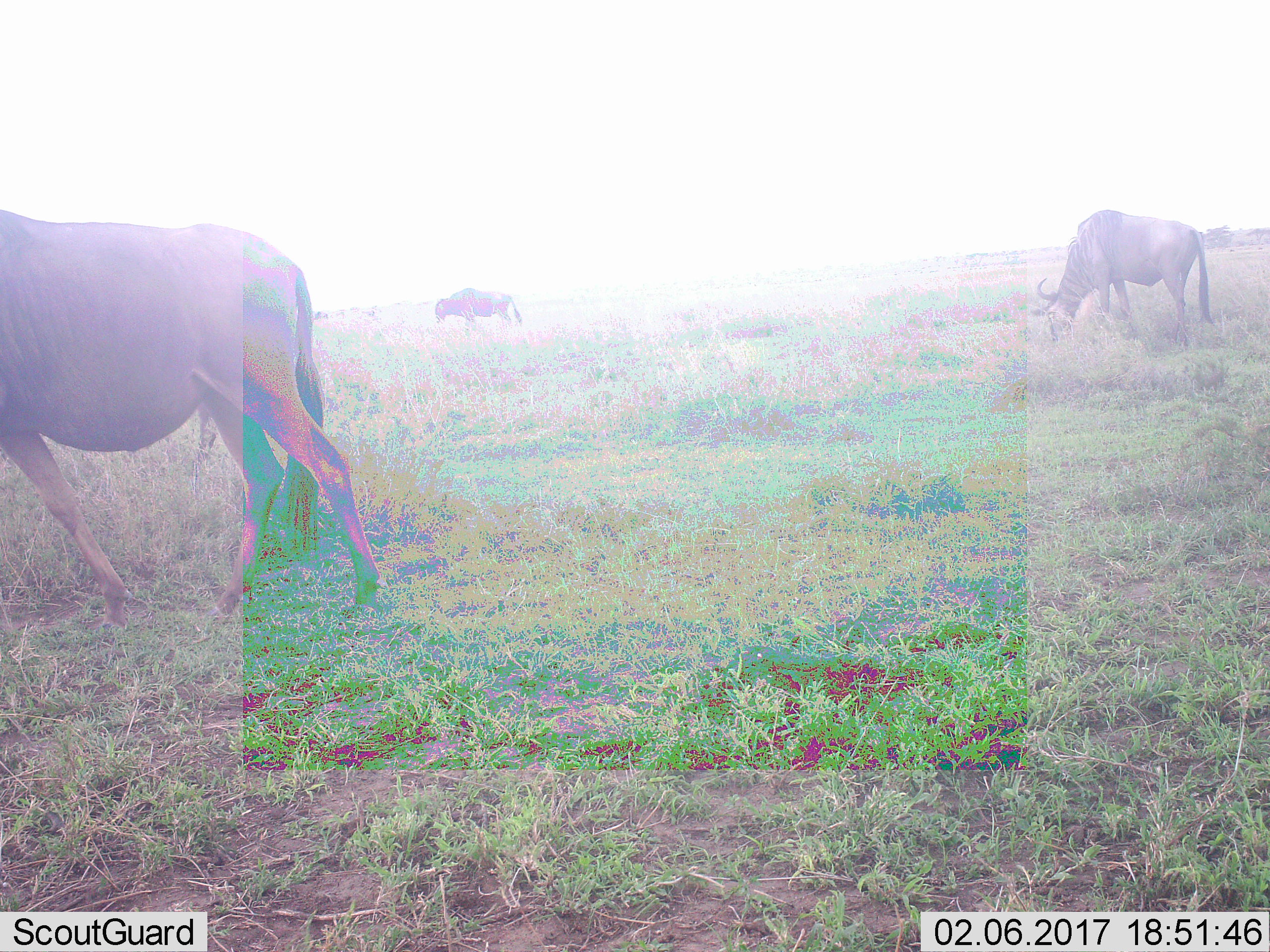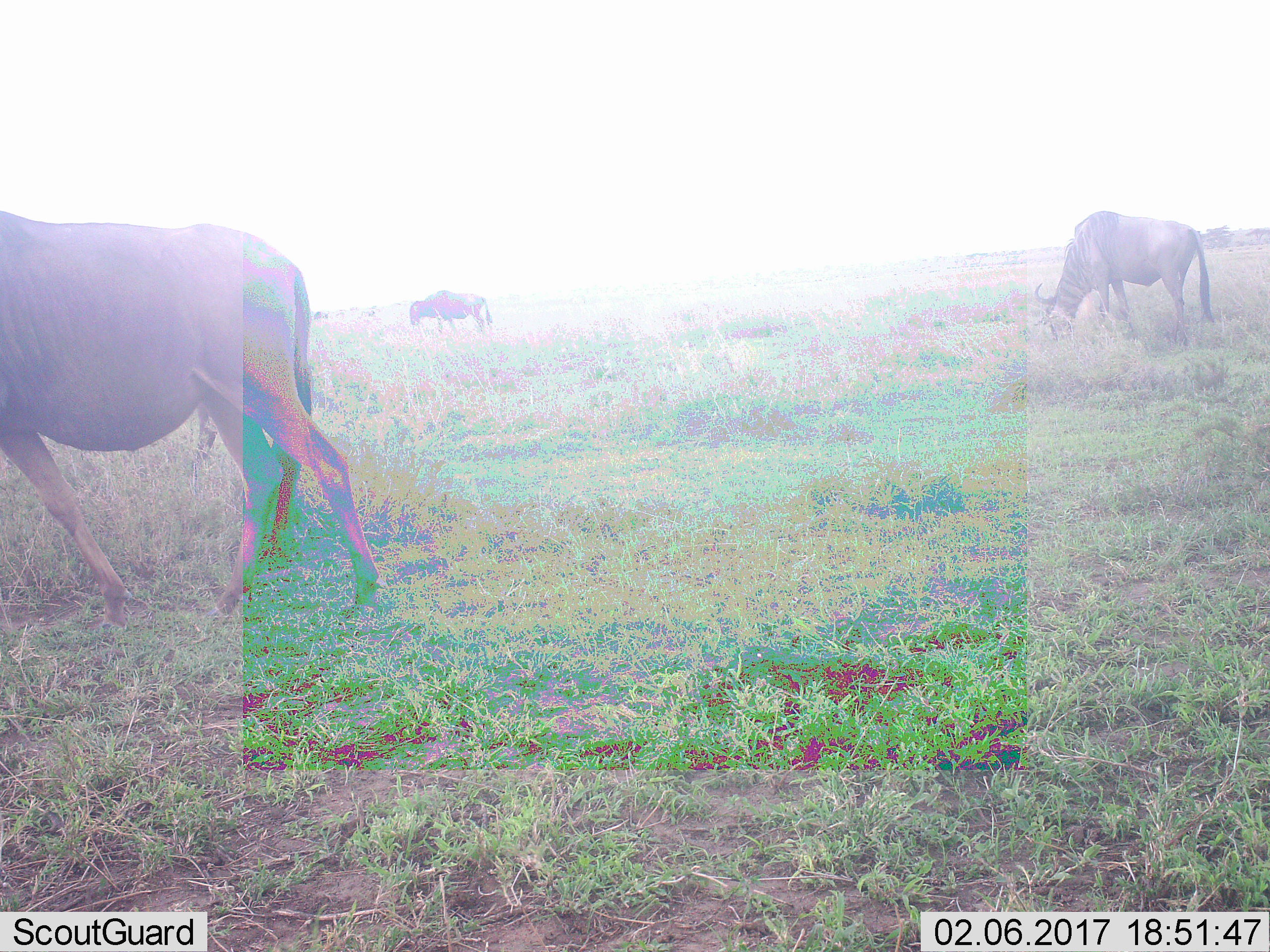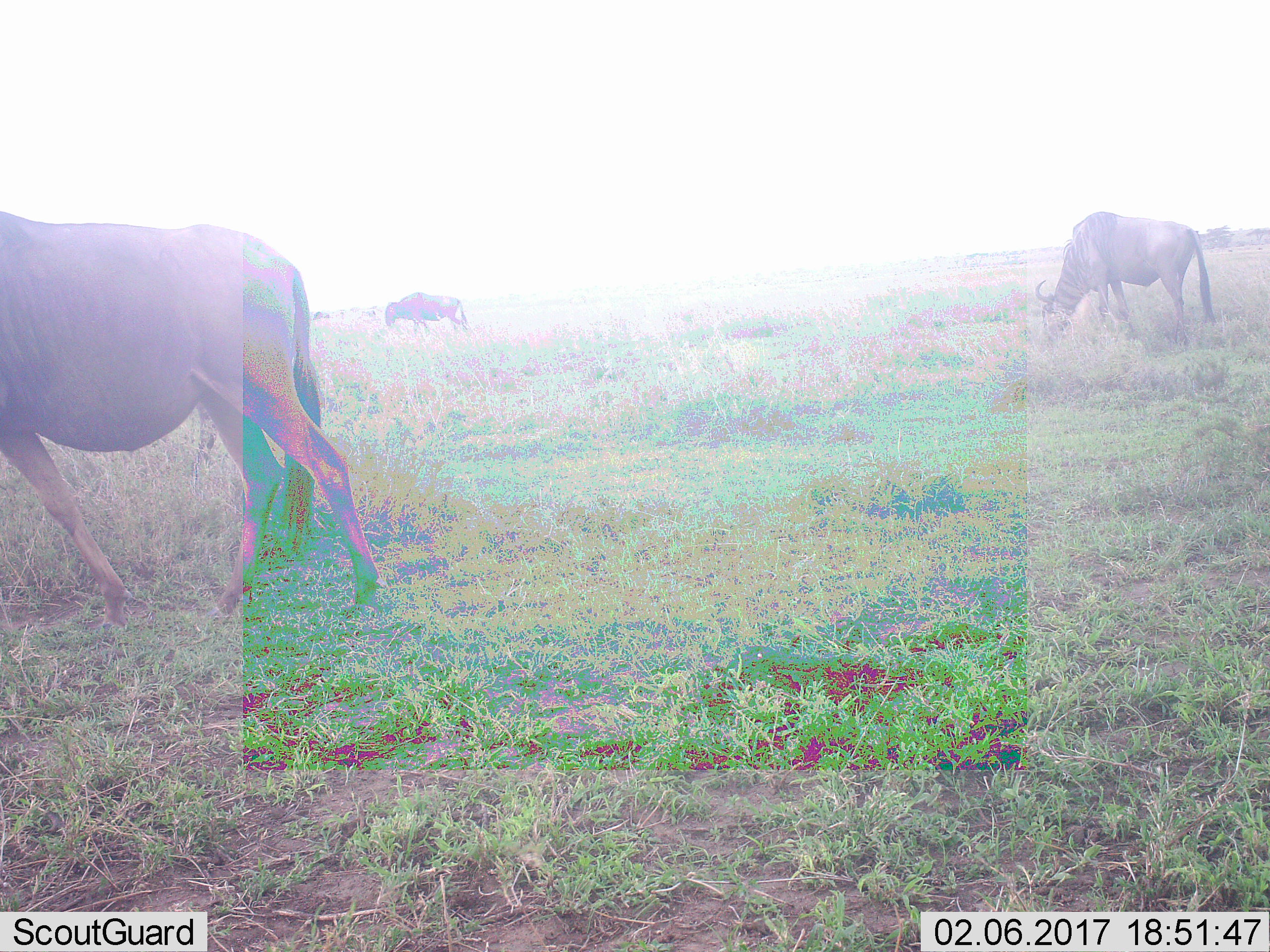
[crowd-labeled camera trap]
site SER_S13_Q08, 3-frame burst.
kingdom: Animalia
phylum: Chordata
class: Mammalia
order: Artiodactyla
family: Bovidae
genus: Connochaetes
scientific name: Connochaetes taurinus taurinus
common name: blue wildebeest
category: wildebeestblue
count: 3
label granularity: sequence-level